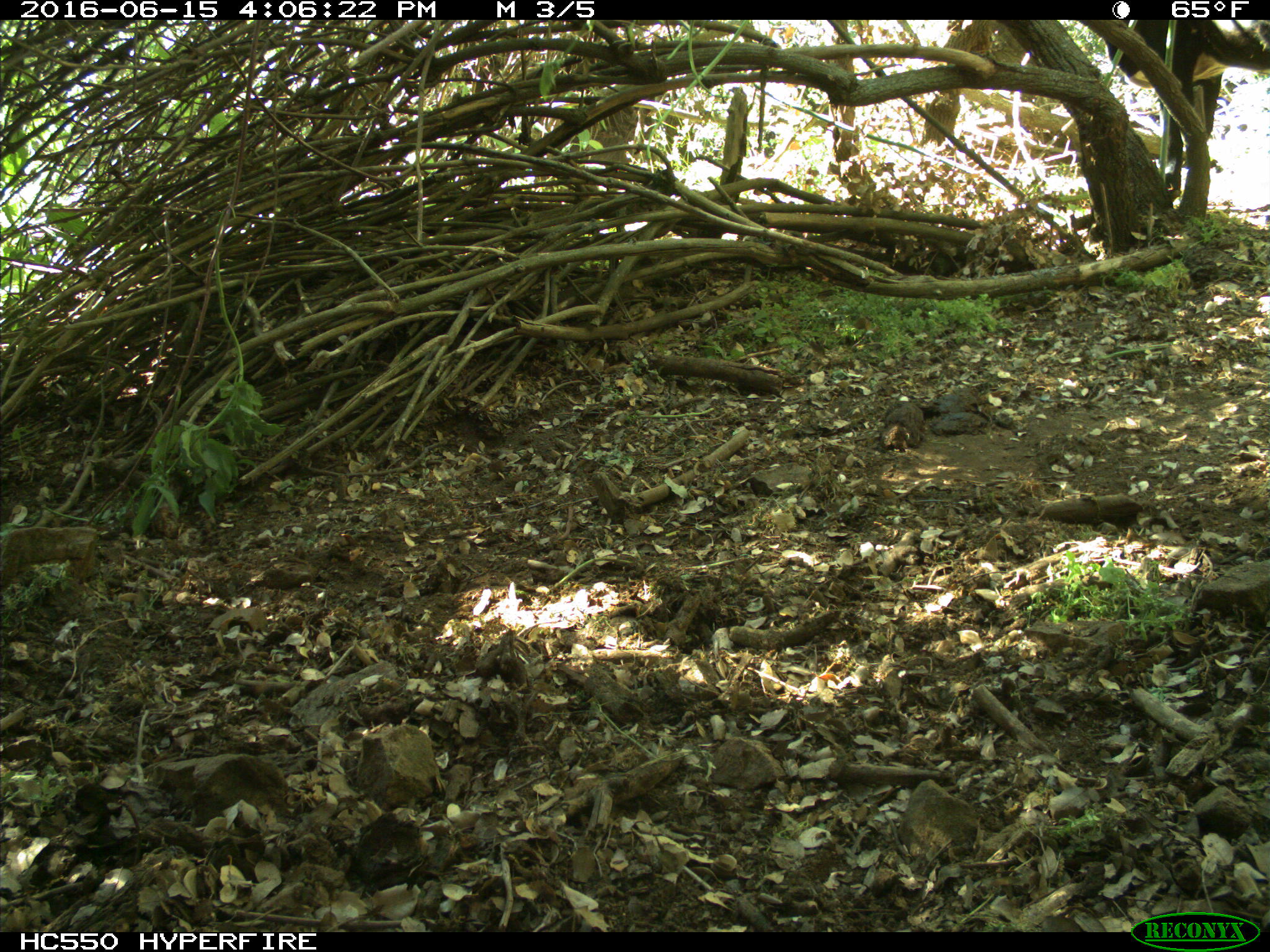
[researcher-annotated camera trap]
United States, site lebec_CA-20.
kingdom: Animalia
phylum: Chordata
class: Mammalia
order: Artiodactyla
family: Bovidae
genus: Bos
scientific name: Bos taurus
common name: domestic cow